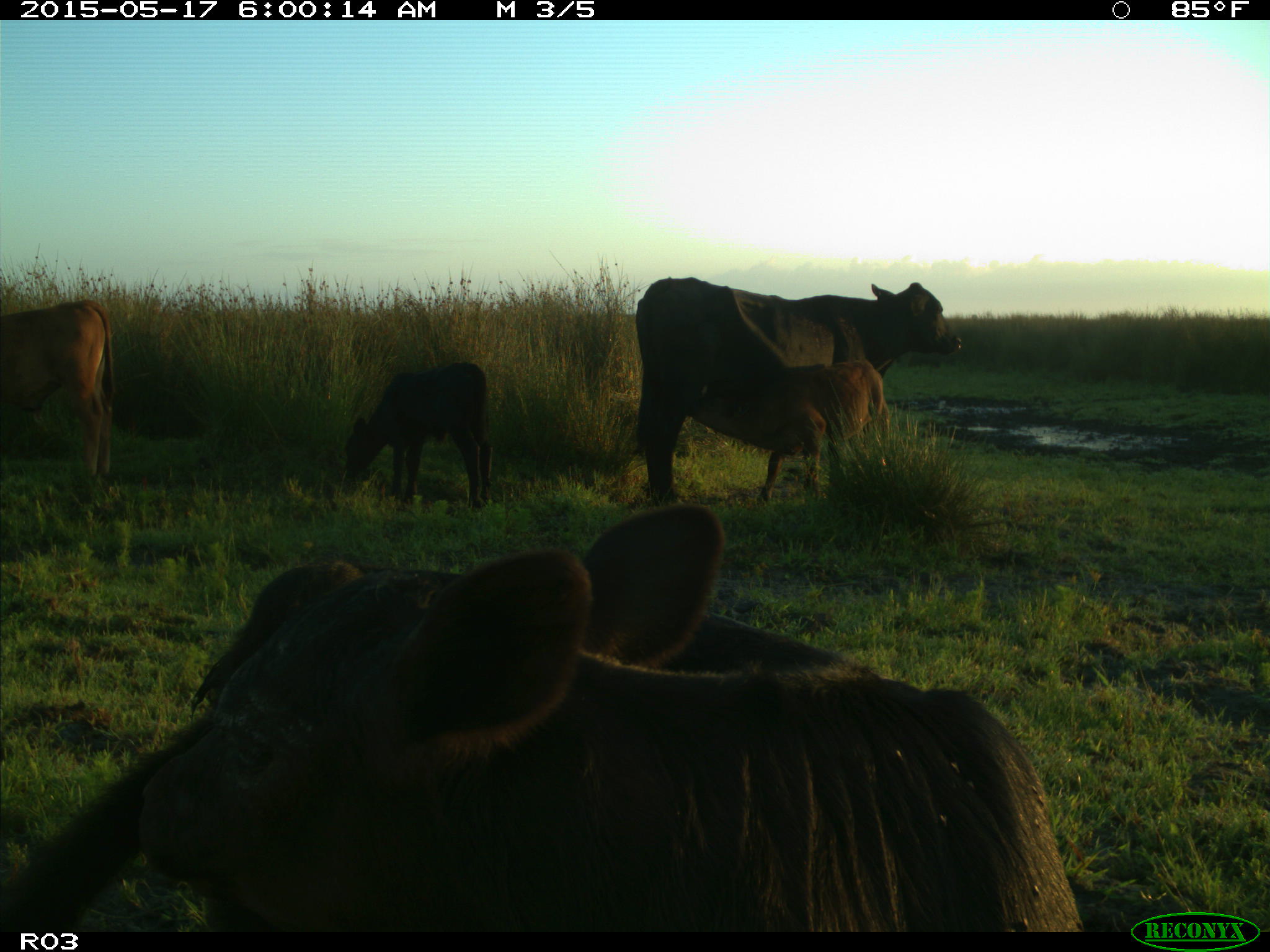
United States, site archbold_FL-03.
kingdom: Animalia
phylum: Chordata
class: Mammalia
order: Artiodactyla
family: Bovidae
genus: Bos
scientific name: Bos taurus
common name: domestic cow